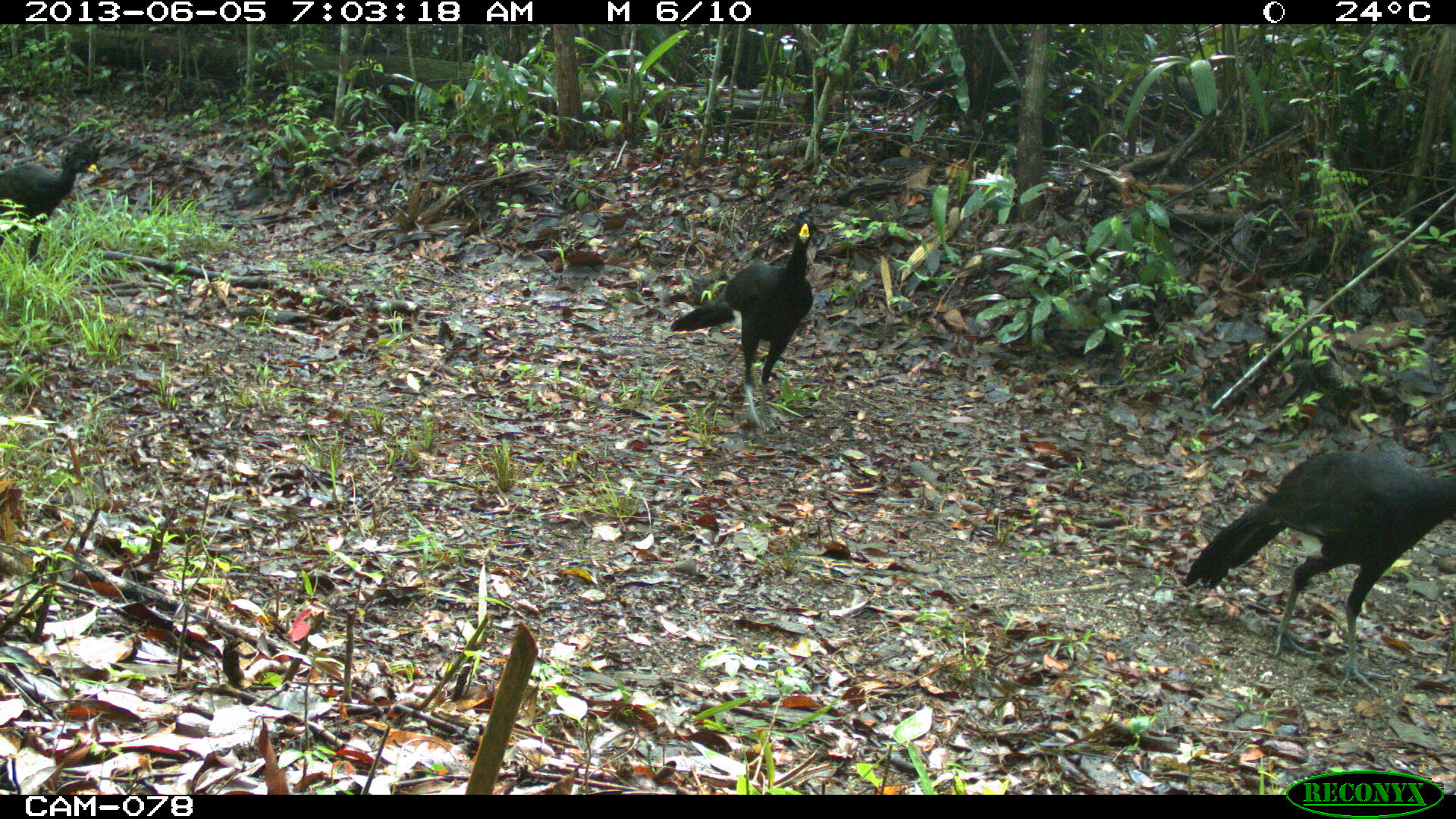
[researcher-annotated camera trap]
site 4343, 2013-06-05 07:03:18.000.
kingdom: Animalia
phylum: Chordata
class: Aves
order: Galliformes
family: Cracidae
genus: Crax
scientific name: Crax rubra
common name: great curassow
Crax rubra (great curassow), count 3, sex male.